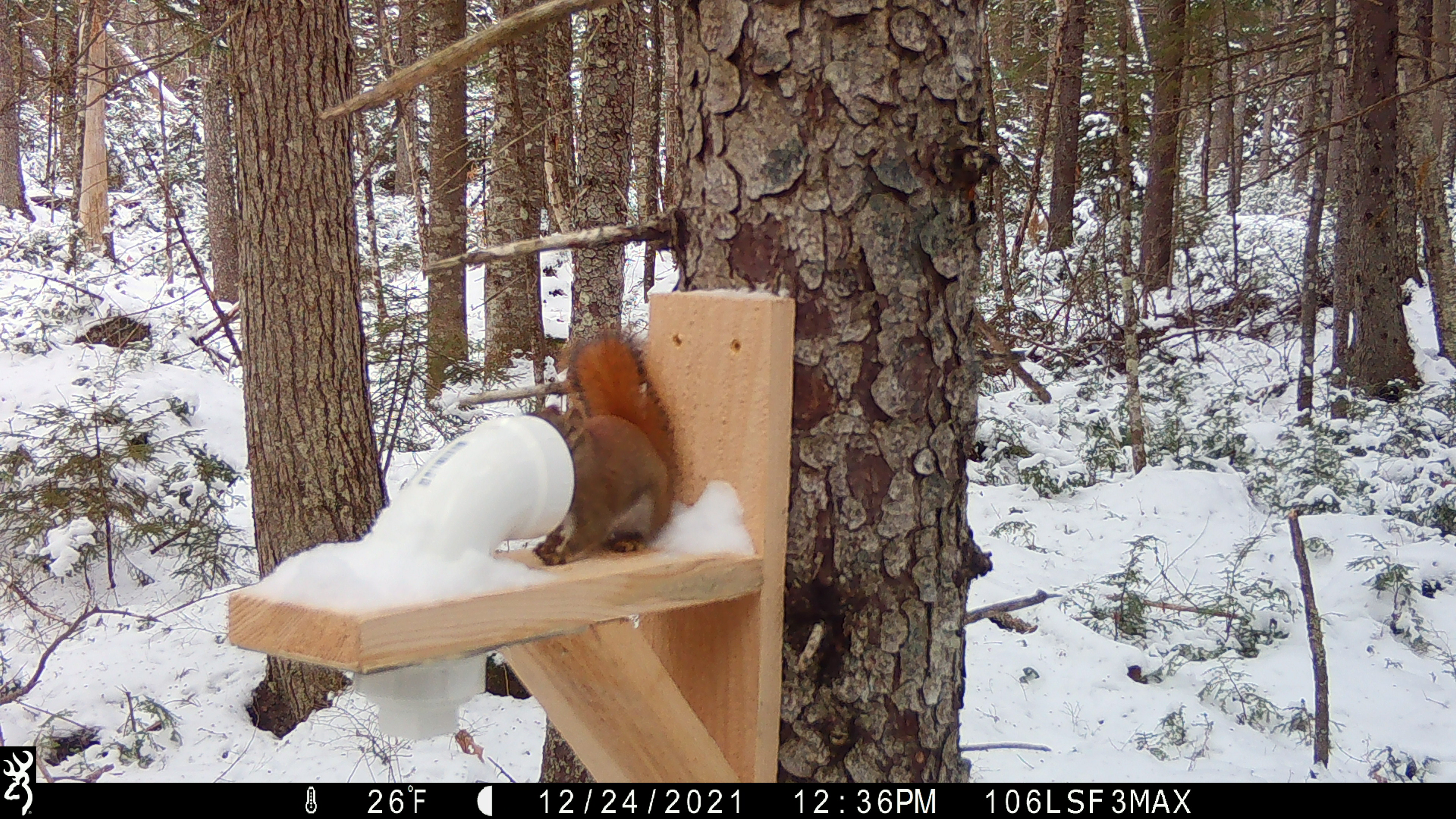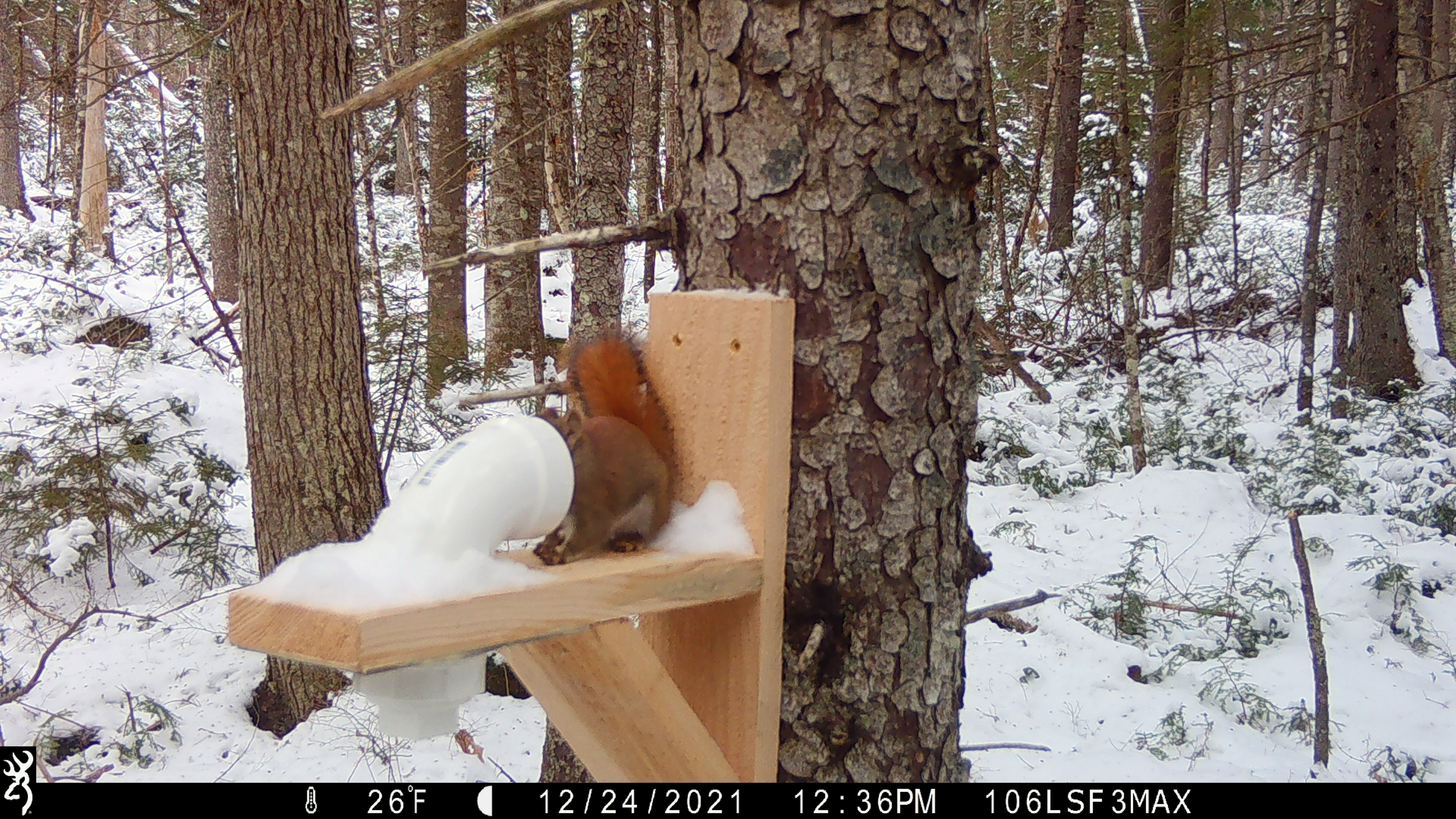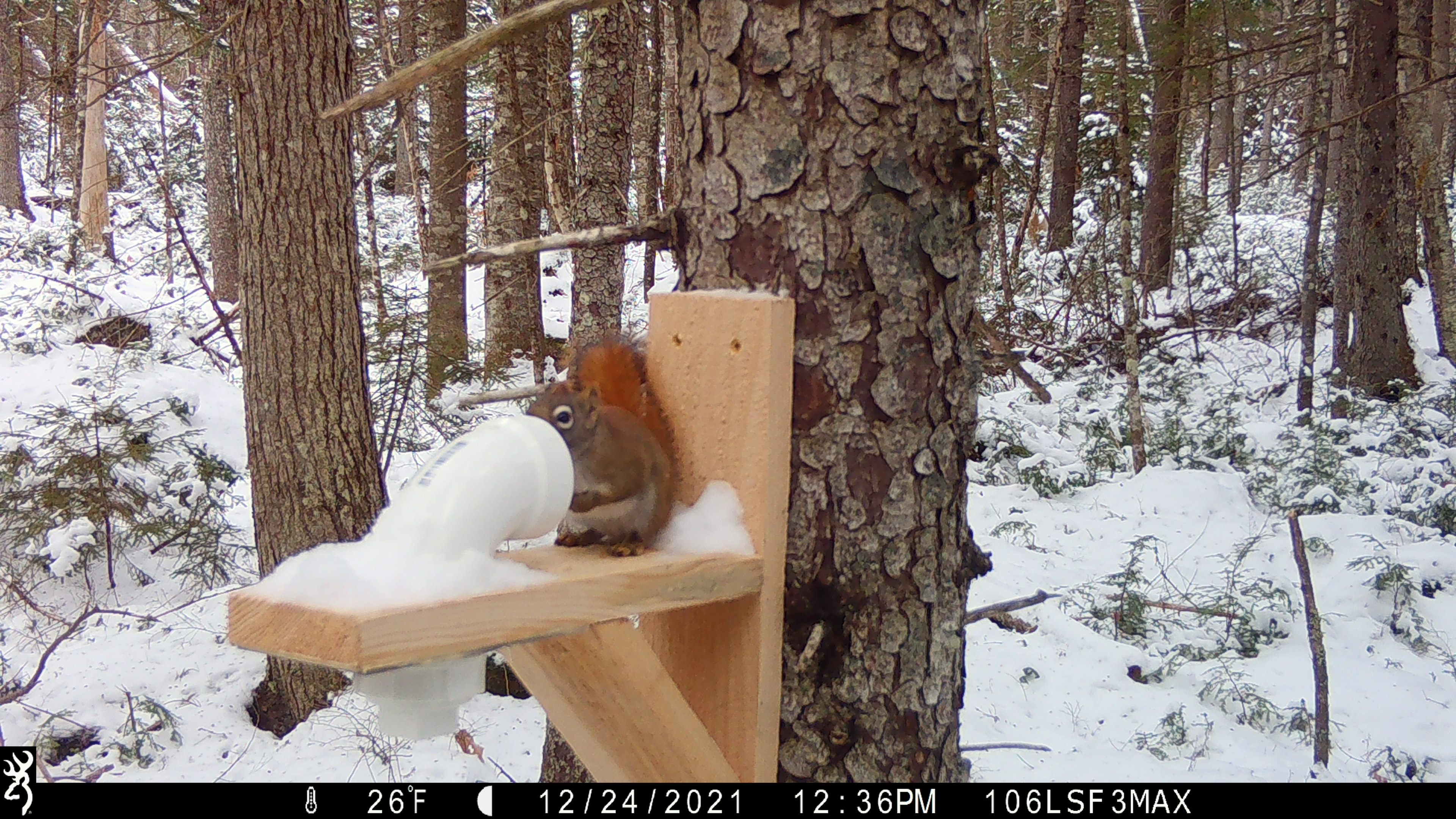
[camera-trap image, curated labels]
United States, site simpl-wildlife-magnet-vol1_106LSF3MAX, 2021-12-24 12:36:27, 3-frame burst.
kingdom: Animalia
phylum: Chordata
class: Mammalia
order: Rodentia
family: Sciuridae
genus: Tamiasciurus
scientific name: Tamiasciurus hudsonicus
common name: red squirrel